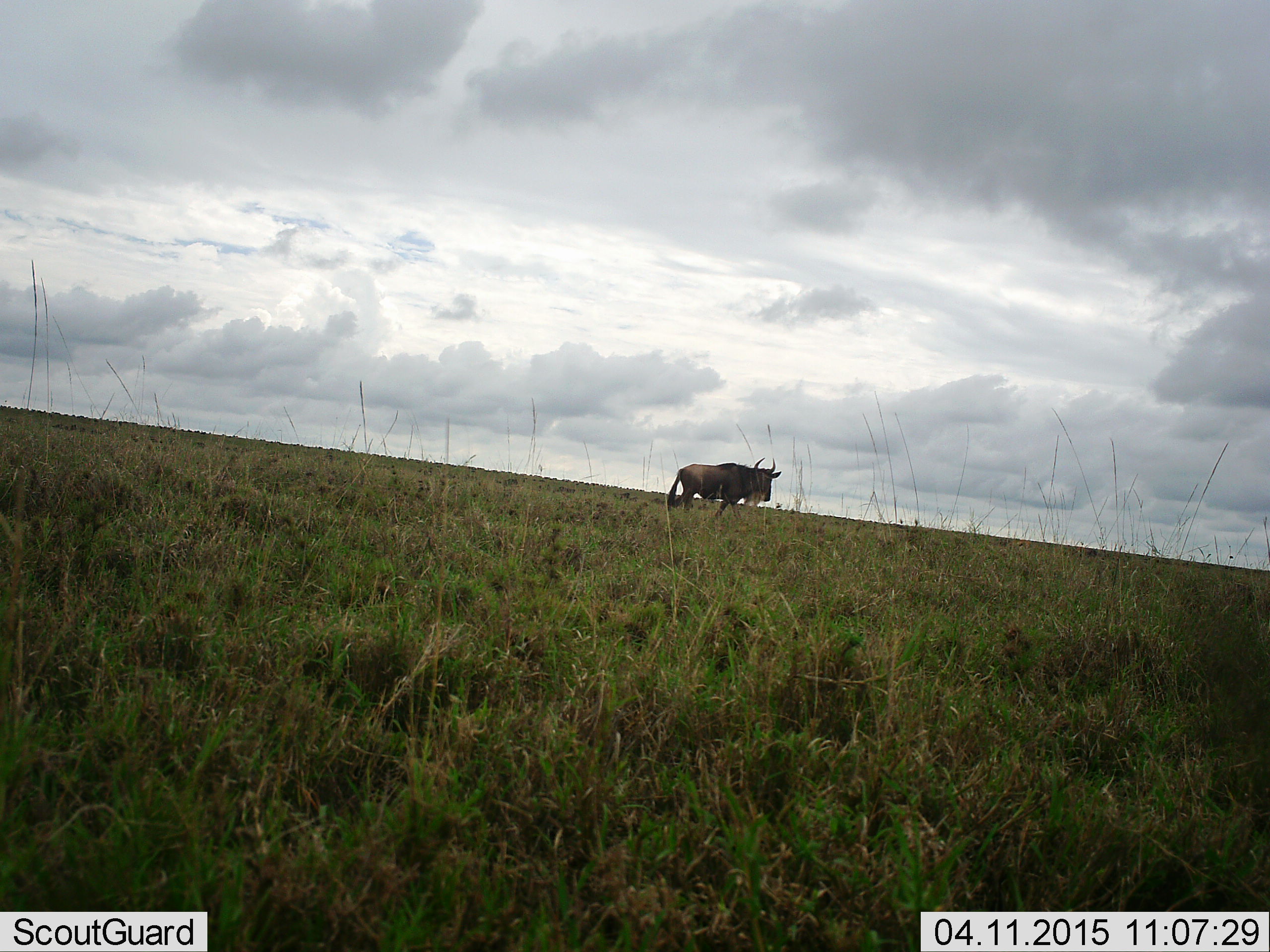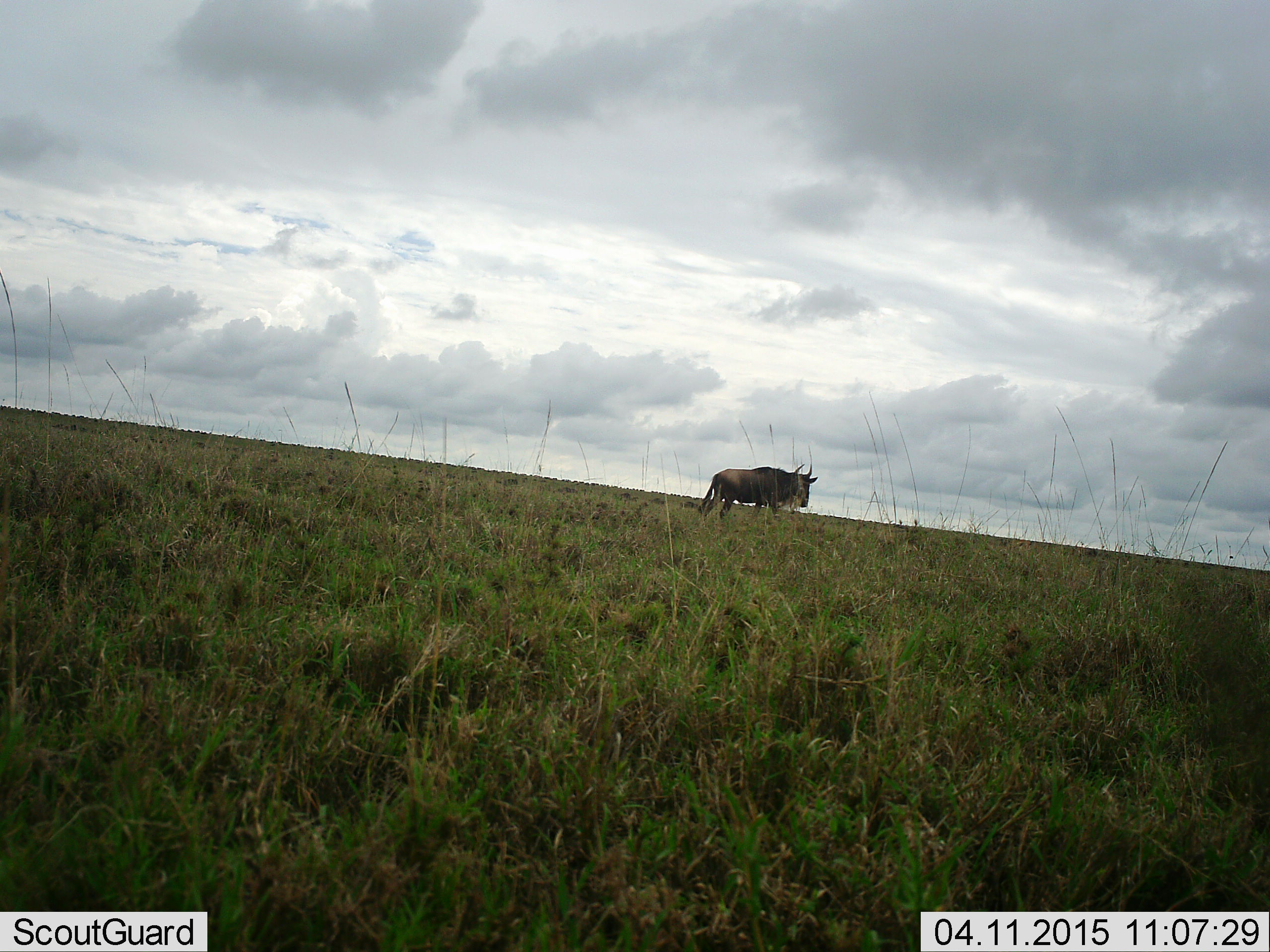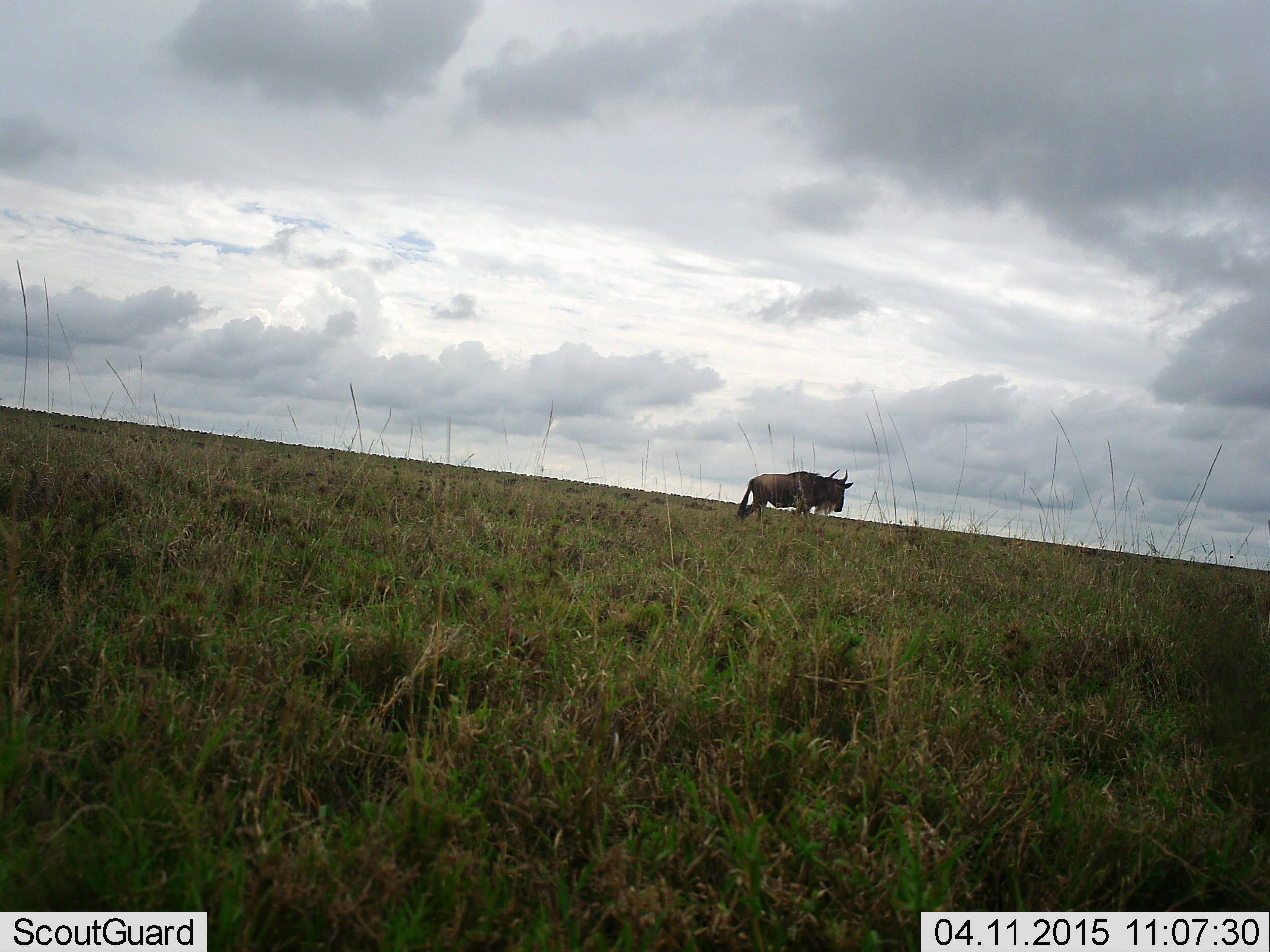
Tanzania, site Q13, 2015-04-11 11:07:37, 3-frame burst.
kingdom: Animalia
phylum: Chordata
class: Mammalia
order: Artiodactyla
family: Bovidae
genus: Connochaetes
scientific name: Connochaetes taurinus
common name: blue wildebeest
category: wildebeest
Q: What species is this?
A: Wildebeest (blue wildebeest) (Connochaetes taurinus).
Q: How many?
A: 1.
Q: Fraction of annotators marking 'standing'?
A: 0%.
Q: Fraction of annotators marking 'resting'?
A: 0%.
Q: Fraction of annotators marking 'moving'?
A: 100%.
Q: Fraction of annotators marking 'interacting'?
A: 0%.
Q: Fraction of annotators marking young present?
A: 0%.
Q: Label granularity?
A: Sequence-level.